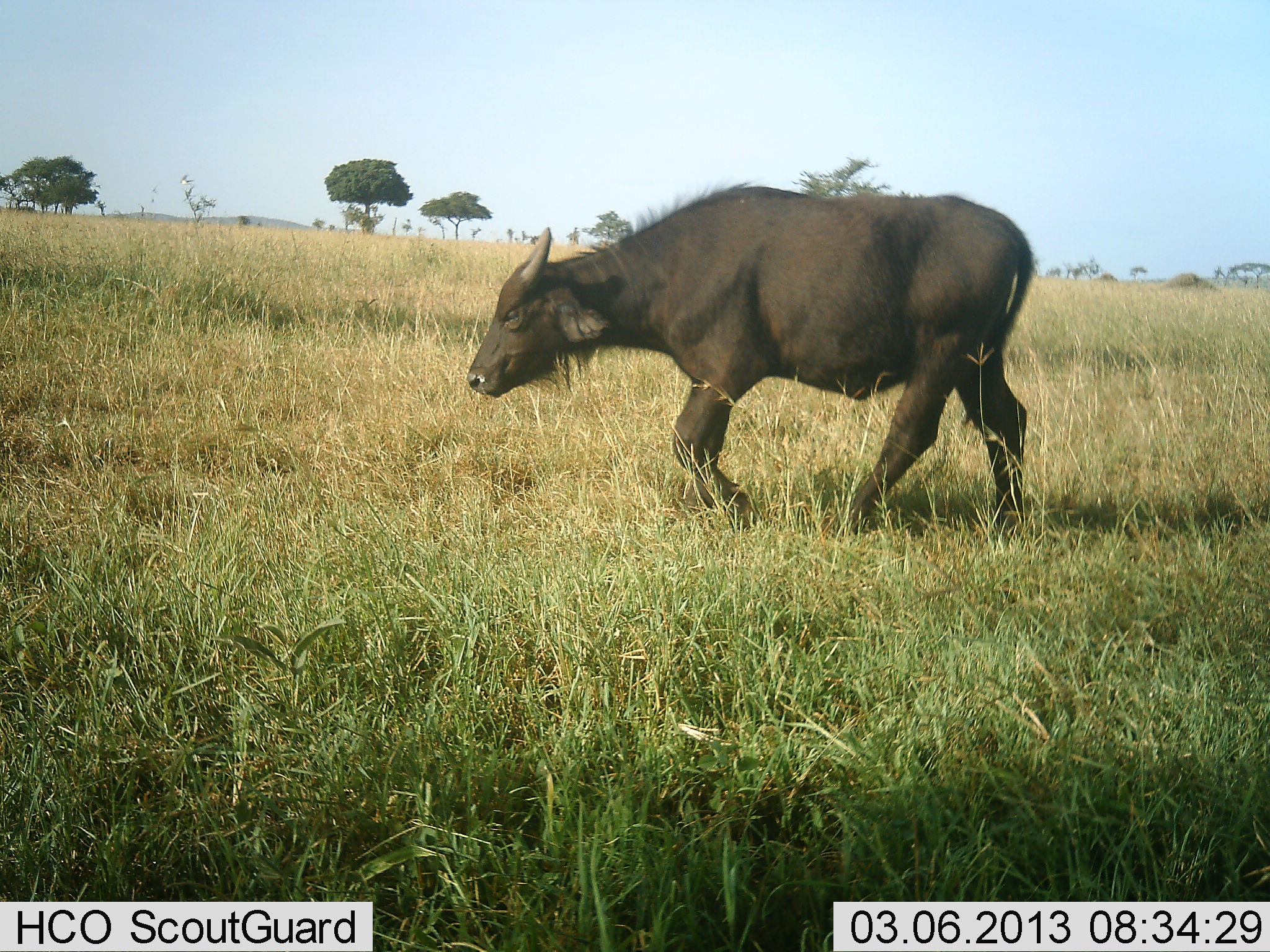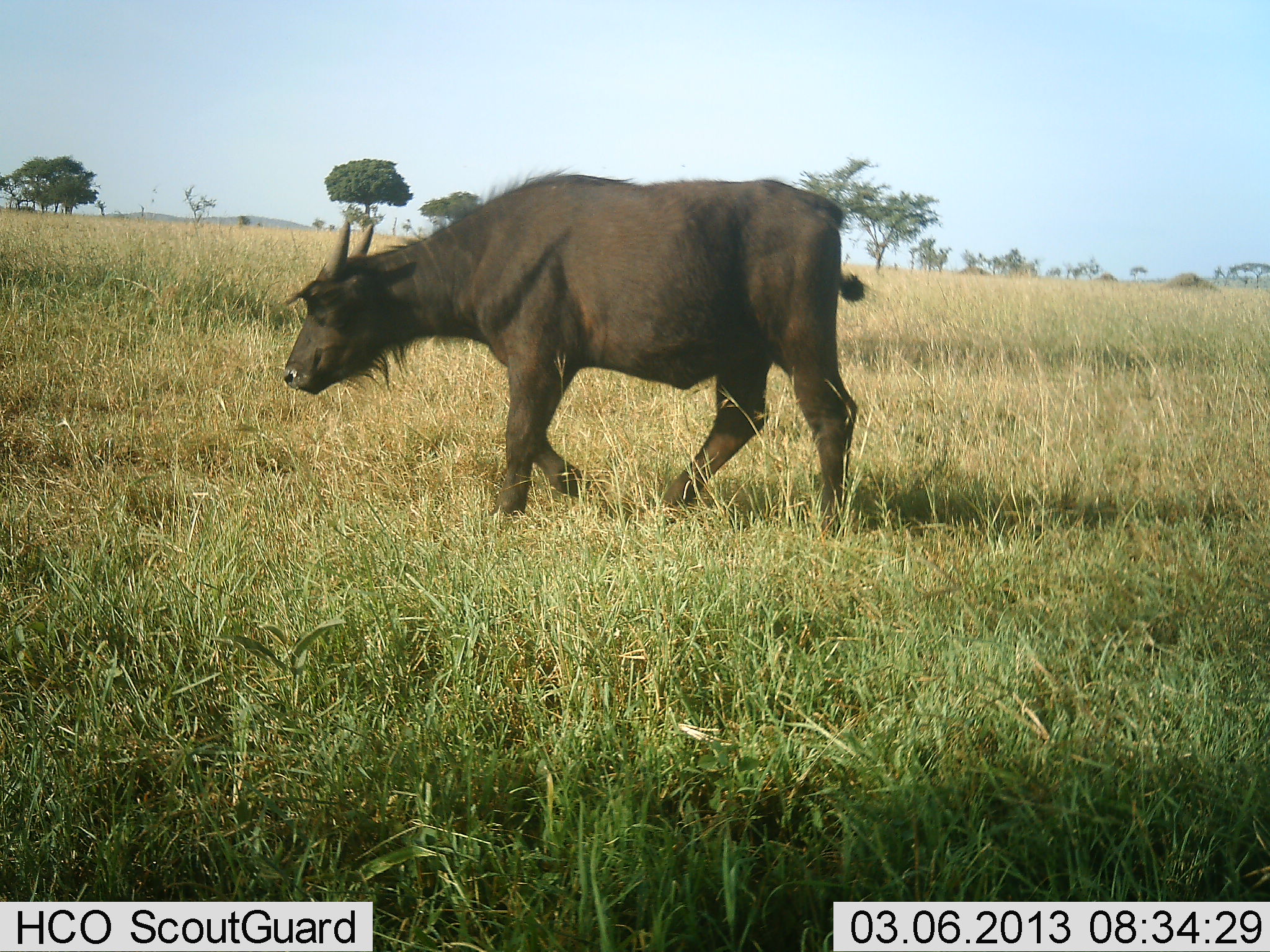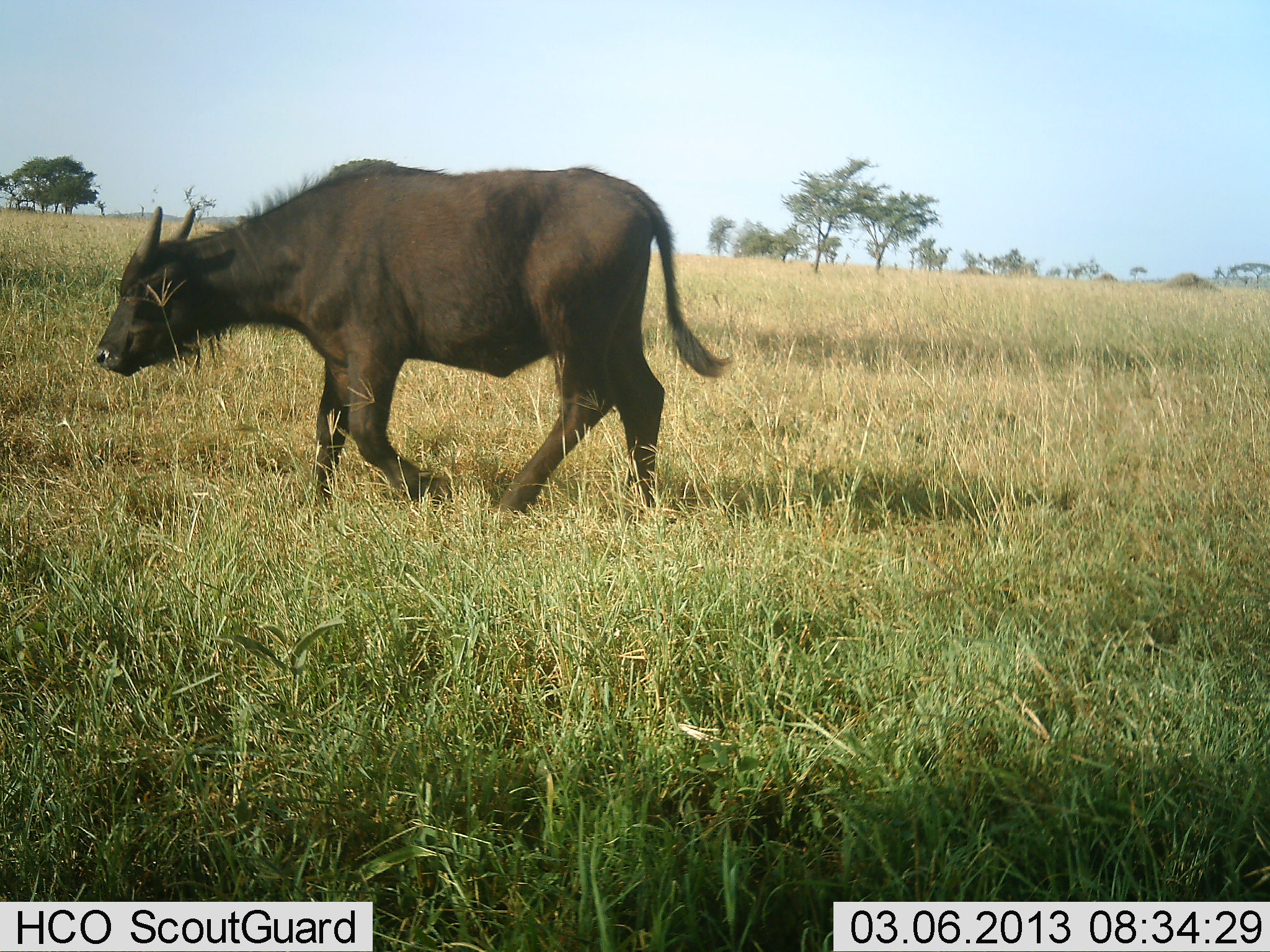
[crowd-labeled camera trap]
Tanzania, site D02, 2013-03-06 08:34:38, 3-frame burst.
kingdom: Animalia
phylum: Chordata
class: Mammalia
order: Artiodactyla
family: Bovidae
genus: Syncerus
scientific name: Syncerus caffer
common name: cape buffalo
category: buffalo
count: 1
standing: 4%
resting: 0%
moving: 100%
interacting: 0%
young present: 21%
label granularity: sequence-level